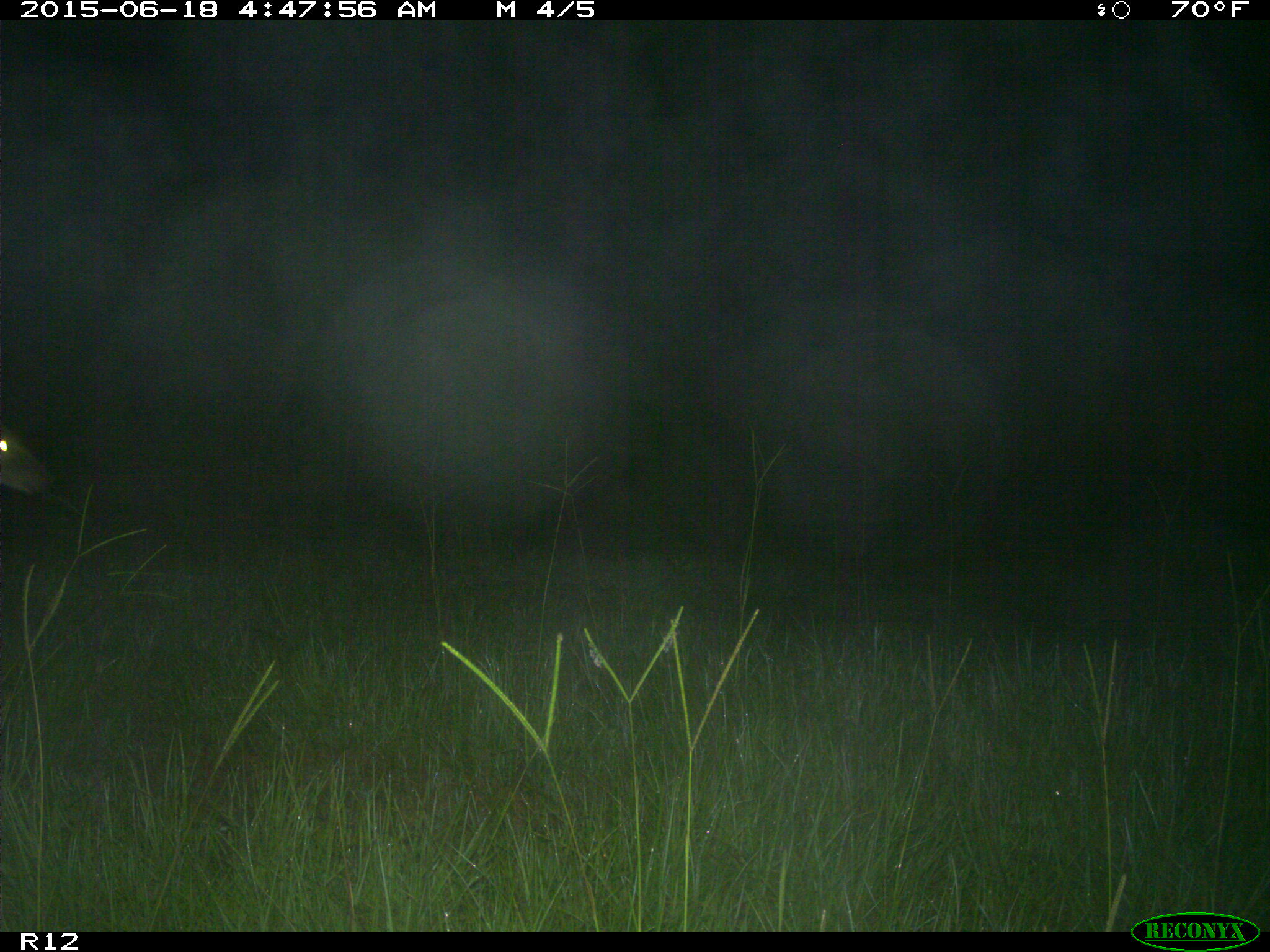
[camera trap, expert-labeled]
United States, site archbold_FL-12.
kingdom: Animalia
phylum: Chordata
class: Mammalia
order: Artiodactyla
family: Cervidae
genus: Odocoileus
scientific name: Odocoileus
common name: deer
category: unidentified deer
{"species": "unidentified deer (deer) (Odocoileus)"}